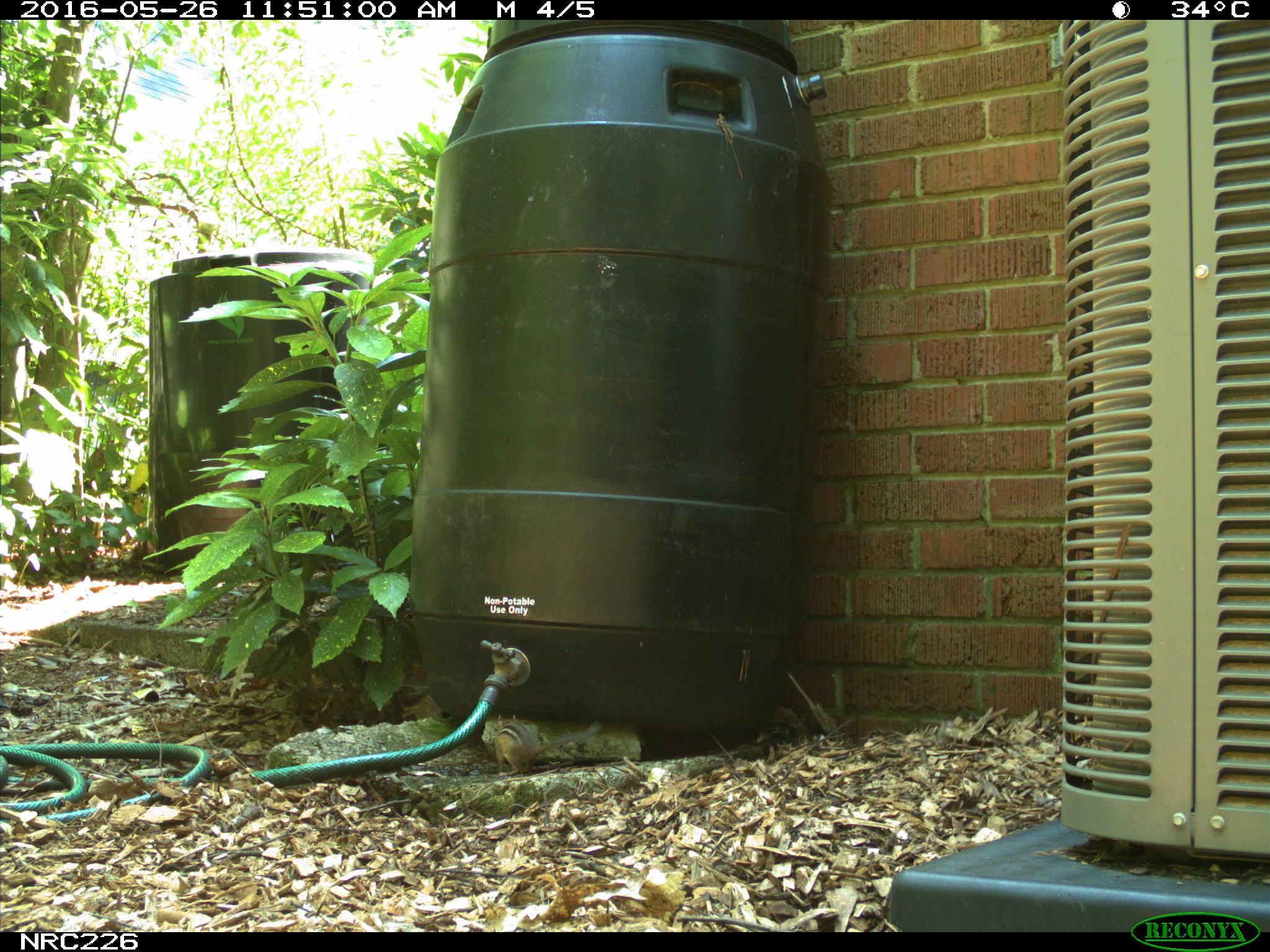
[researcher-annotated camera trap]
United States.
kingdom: Animalia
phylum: Chordata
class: Mammalia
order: Rodentia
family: Sciuridae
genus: Tamias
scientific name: Tamias striatus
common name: eastern chipmunk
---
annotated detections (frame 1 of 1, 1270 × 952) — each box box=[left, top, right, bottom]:
Eastern Chipmunk: box=[485, 704, 546, 779]